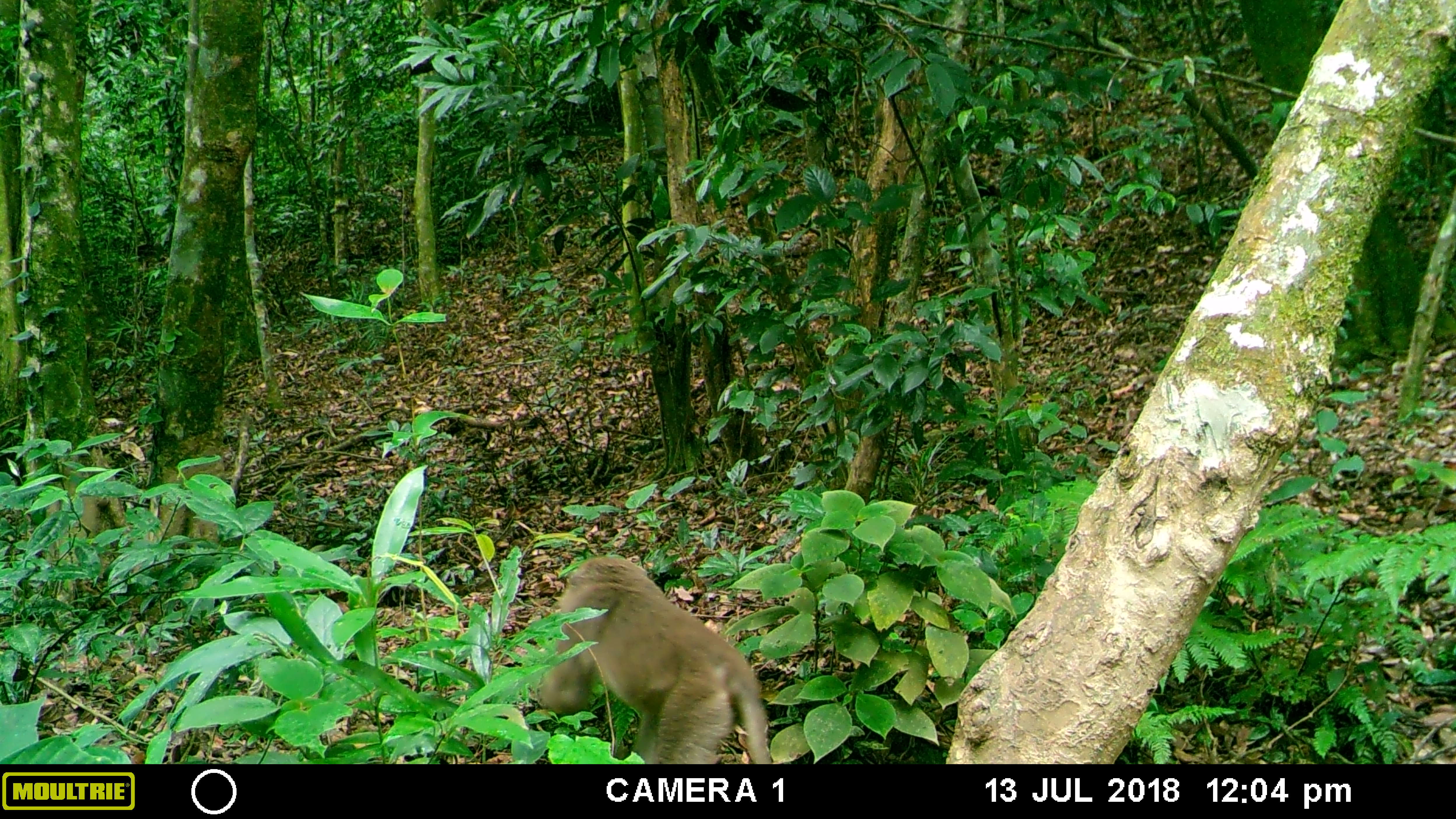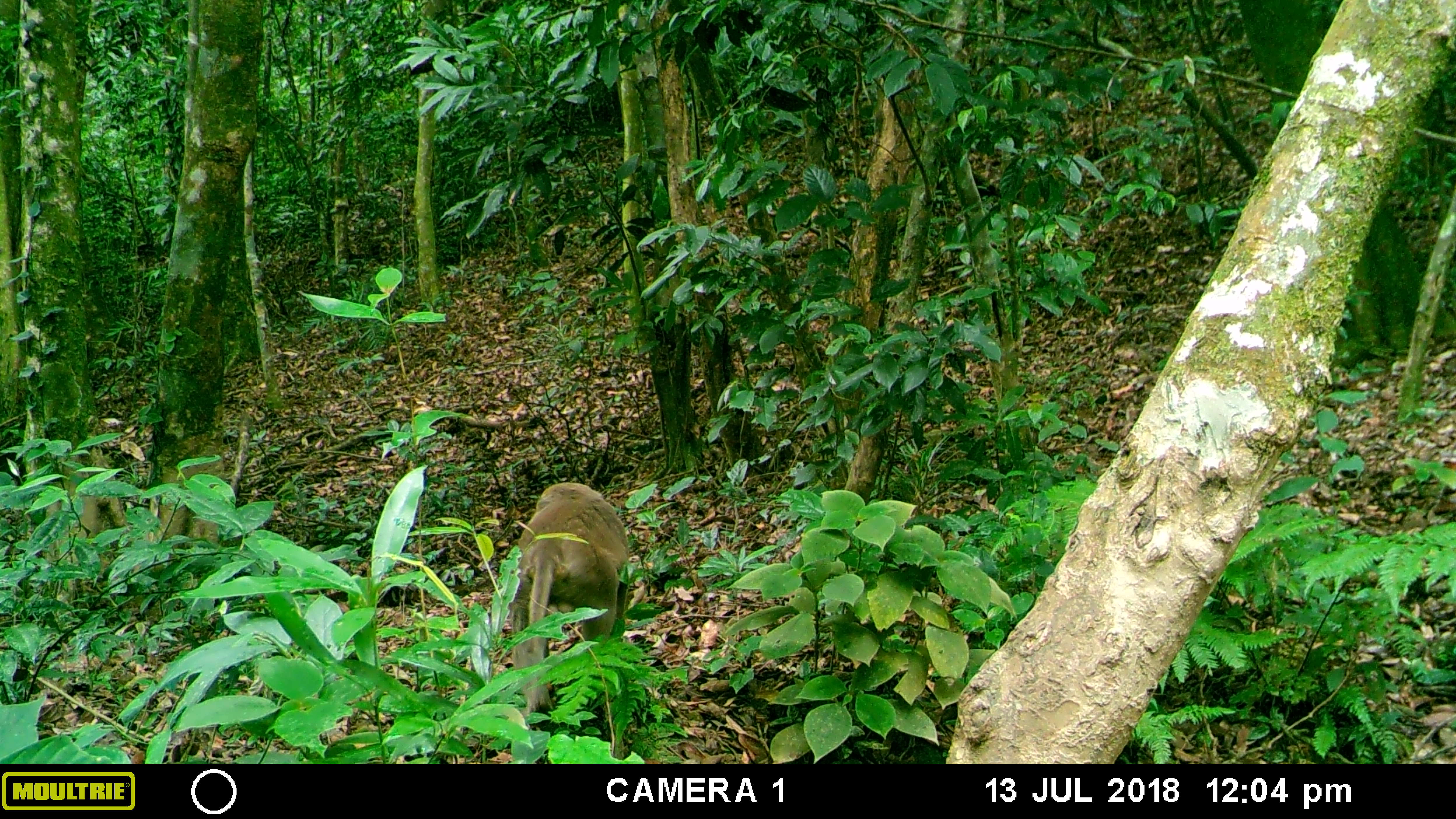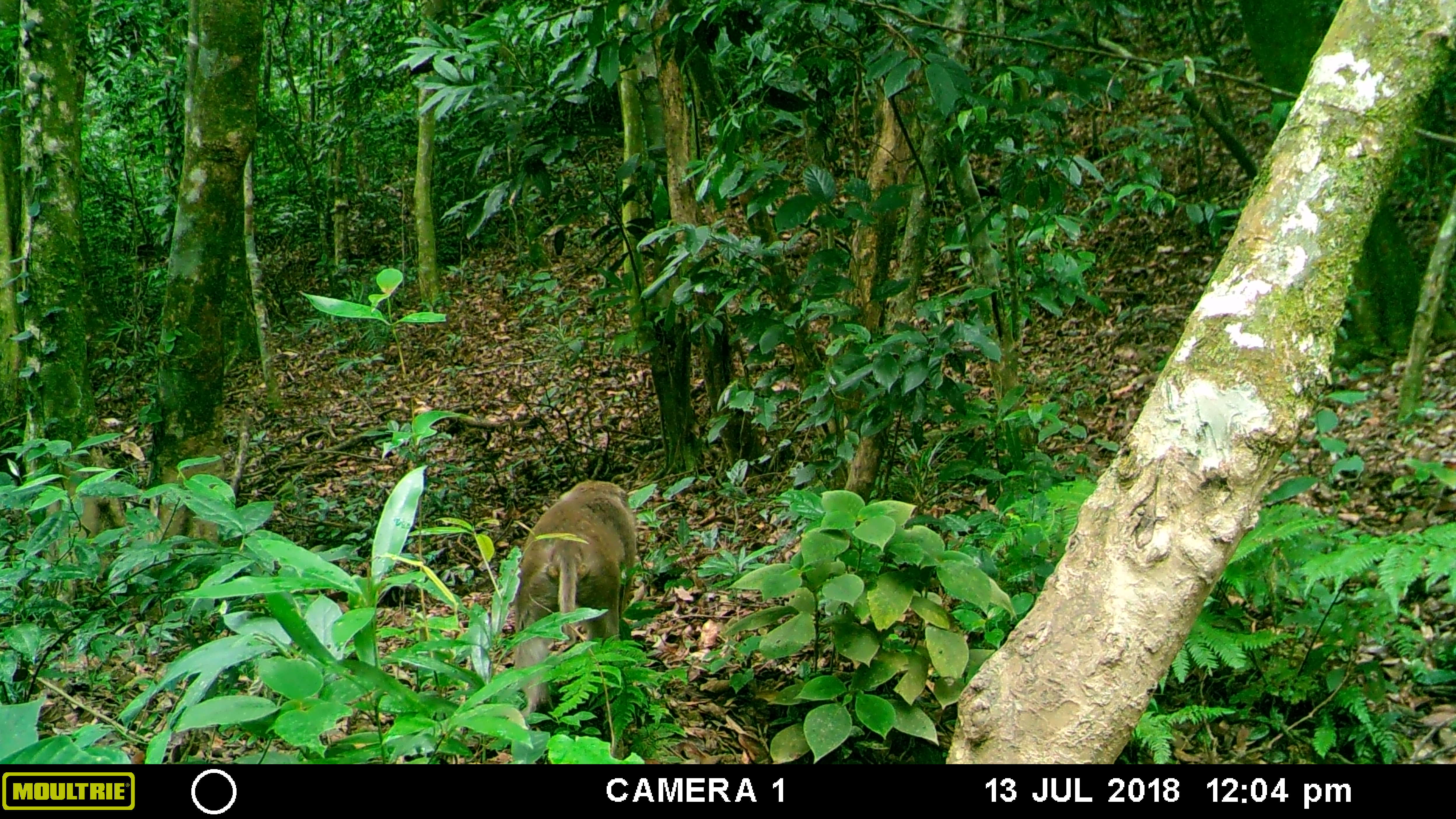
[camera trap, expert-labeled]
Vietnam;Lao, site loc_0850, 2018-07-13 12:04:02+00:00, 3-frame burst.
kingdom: Animalia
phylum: Chordata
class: Mammalia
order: Primates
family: Cercopithecidae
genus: Macaca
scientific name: Macaca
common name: macaques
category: assam or rhesus macaque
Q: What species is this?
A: Assam or rhesus macaque (macaques) (Macaca).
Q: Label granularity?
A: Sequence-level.